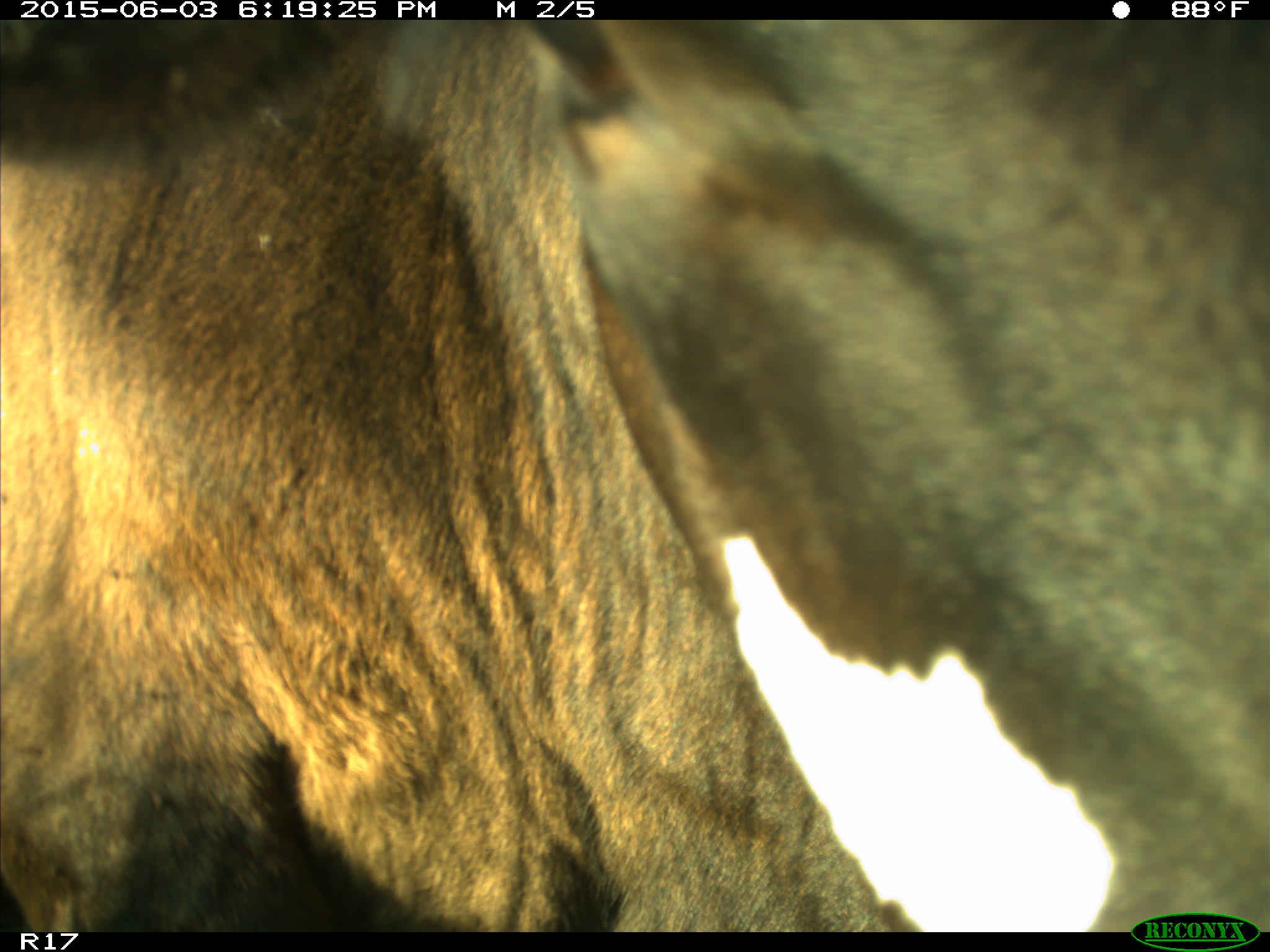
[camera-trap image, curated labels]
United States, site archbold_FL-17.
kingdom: Animalia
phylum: Chordata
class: Mammalia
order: Artiodactyla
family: Bovidae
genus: Bos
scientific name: Bos taurus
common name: domestic cow